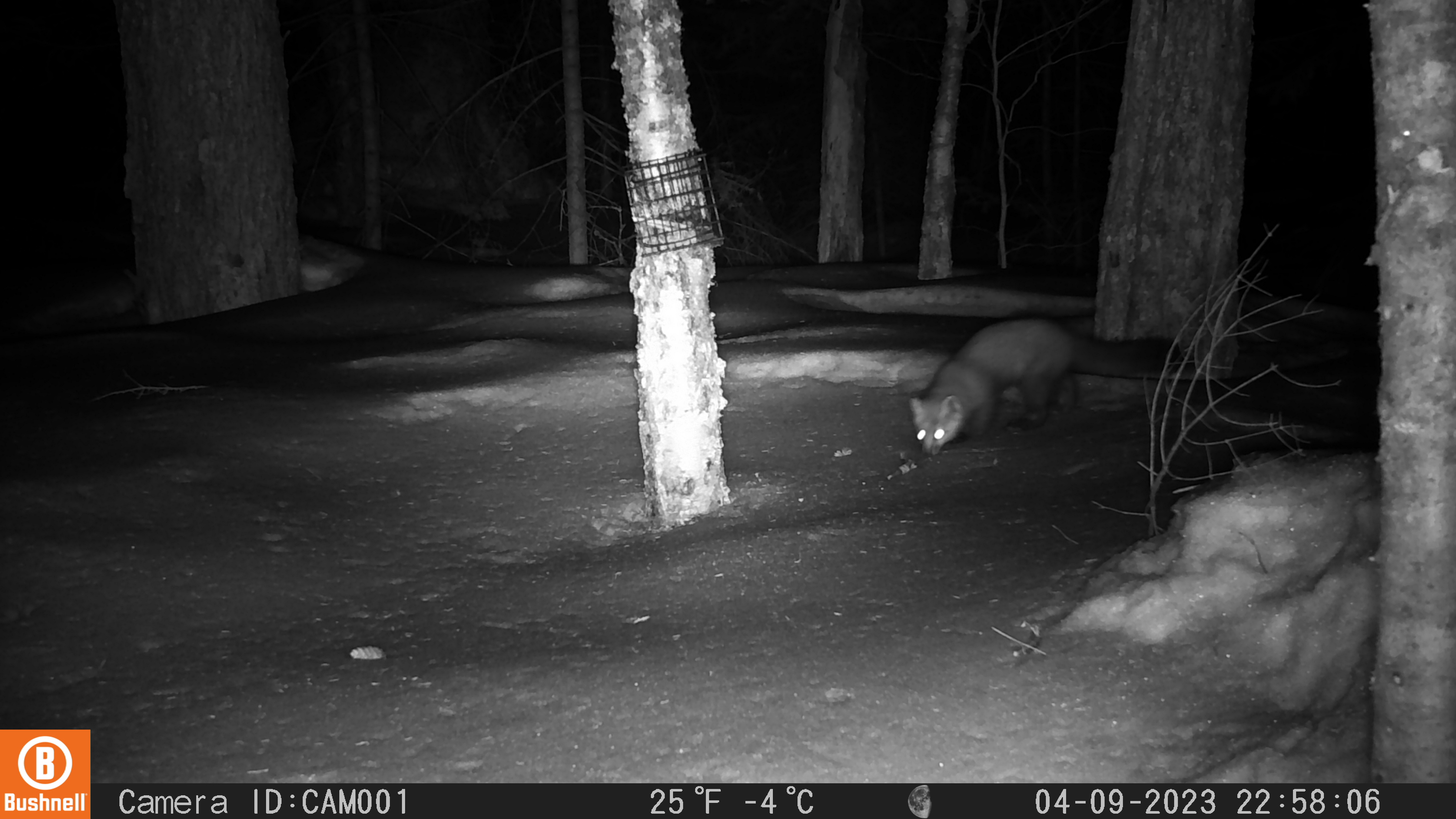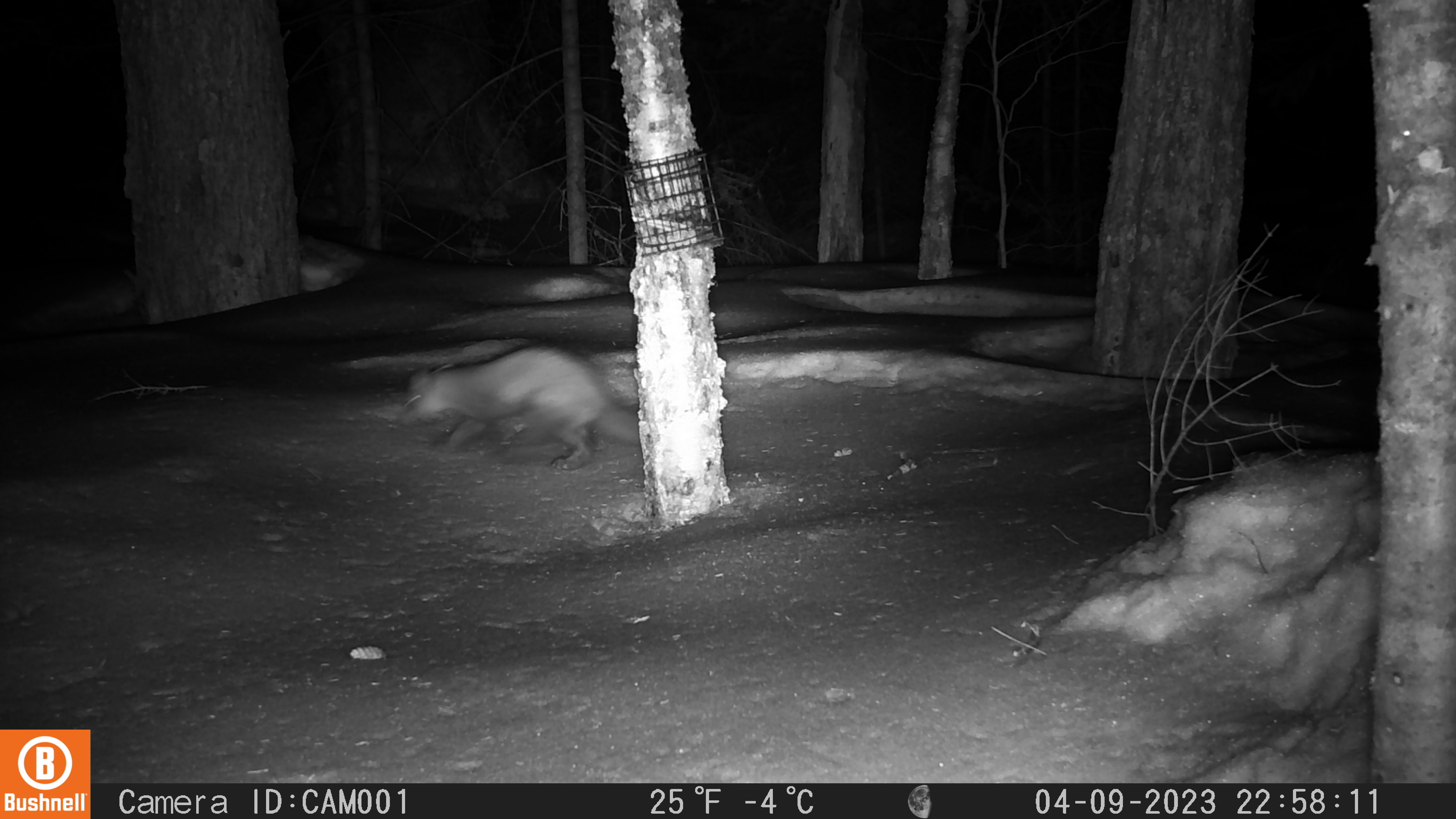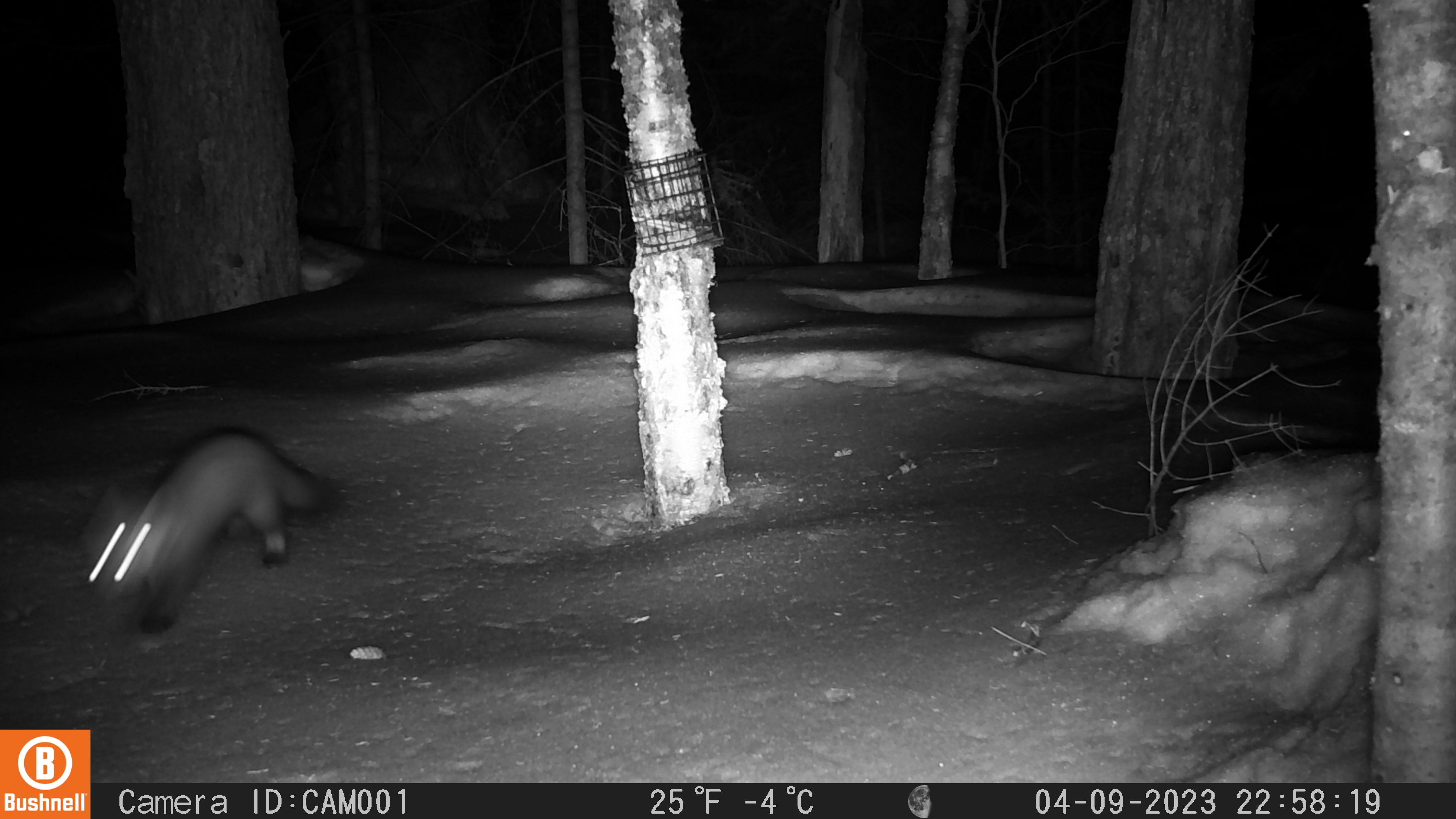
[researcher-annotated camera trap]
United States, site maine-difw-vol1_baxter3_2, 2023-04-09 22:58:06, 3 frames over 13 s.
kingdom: Animalia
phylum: Chordata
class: Mammalia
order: Carnivora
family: Mustelidae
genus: Martes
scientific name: Martes americana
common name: american marten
American marten (Martes americana).